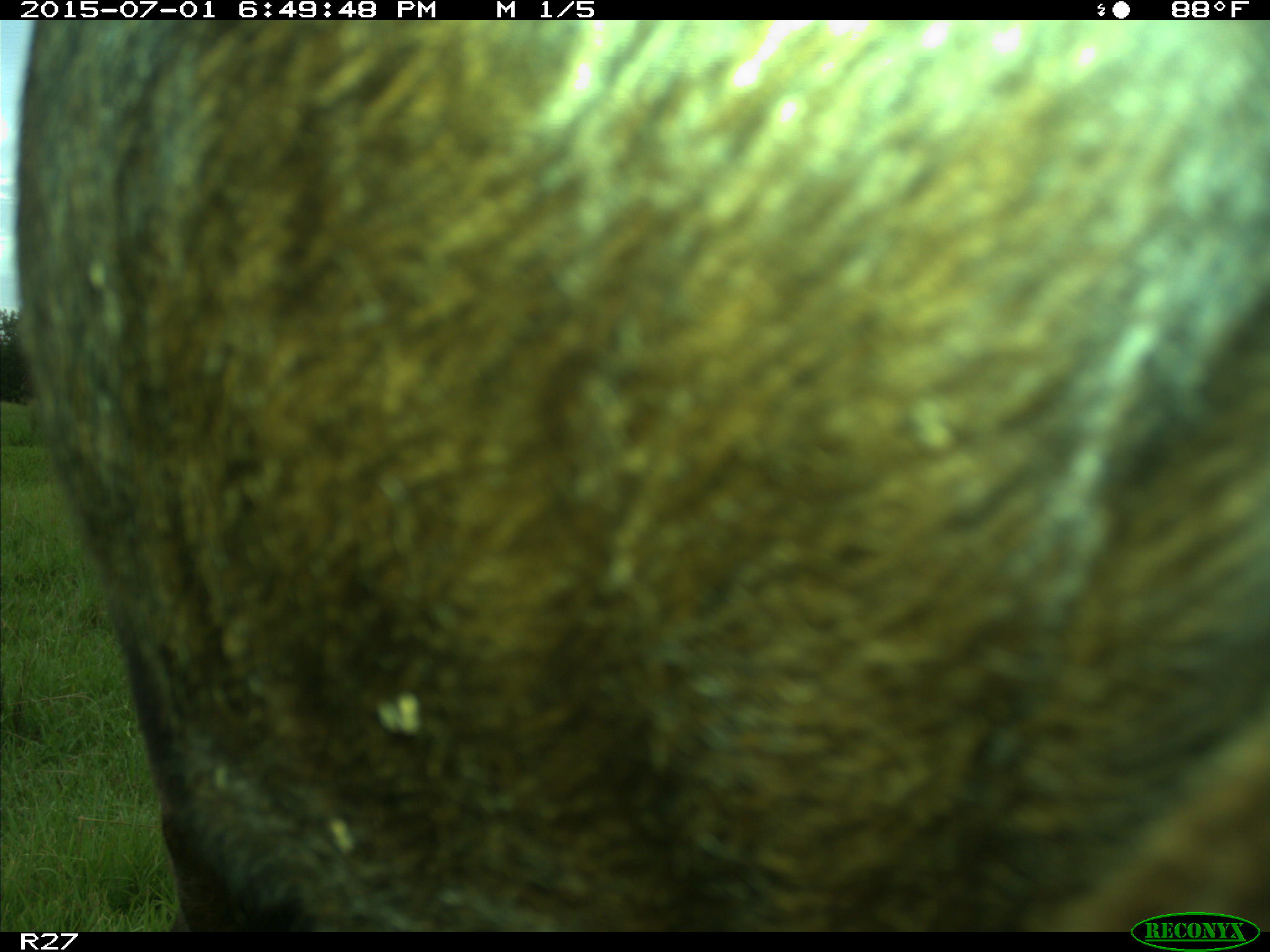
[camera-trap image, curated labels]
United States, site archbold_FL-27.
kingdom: Animalia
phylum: Chordata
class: Mammalia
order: Artiodactyla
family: Bovidae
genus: Bos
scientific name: Bos taurus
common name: domestic cow